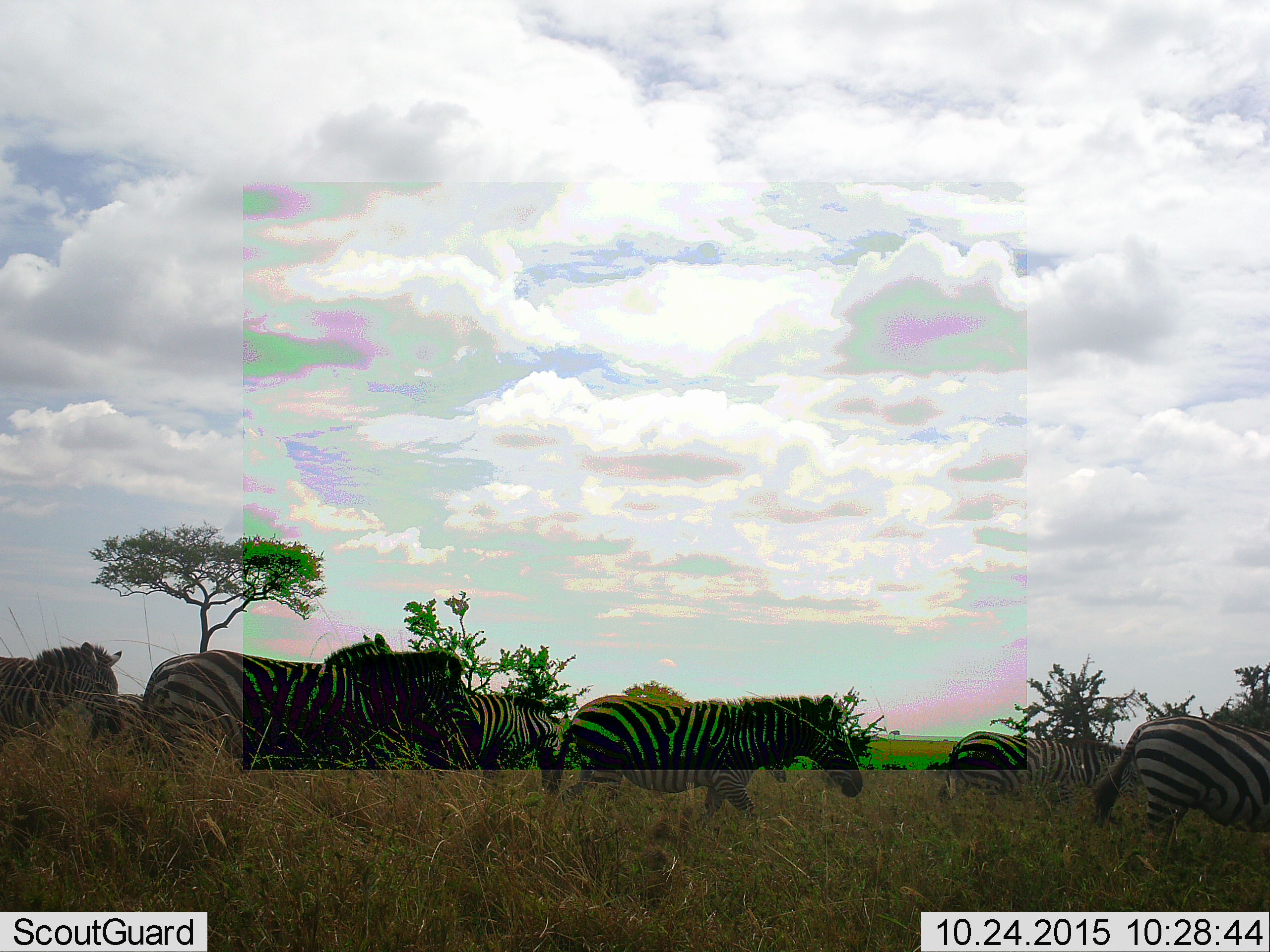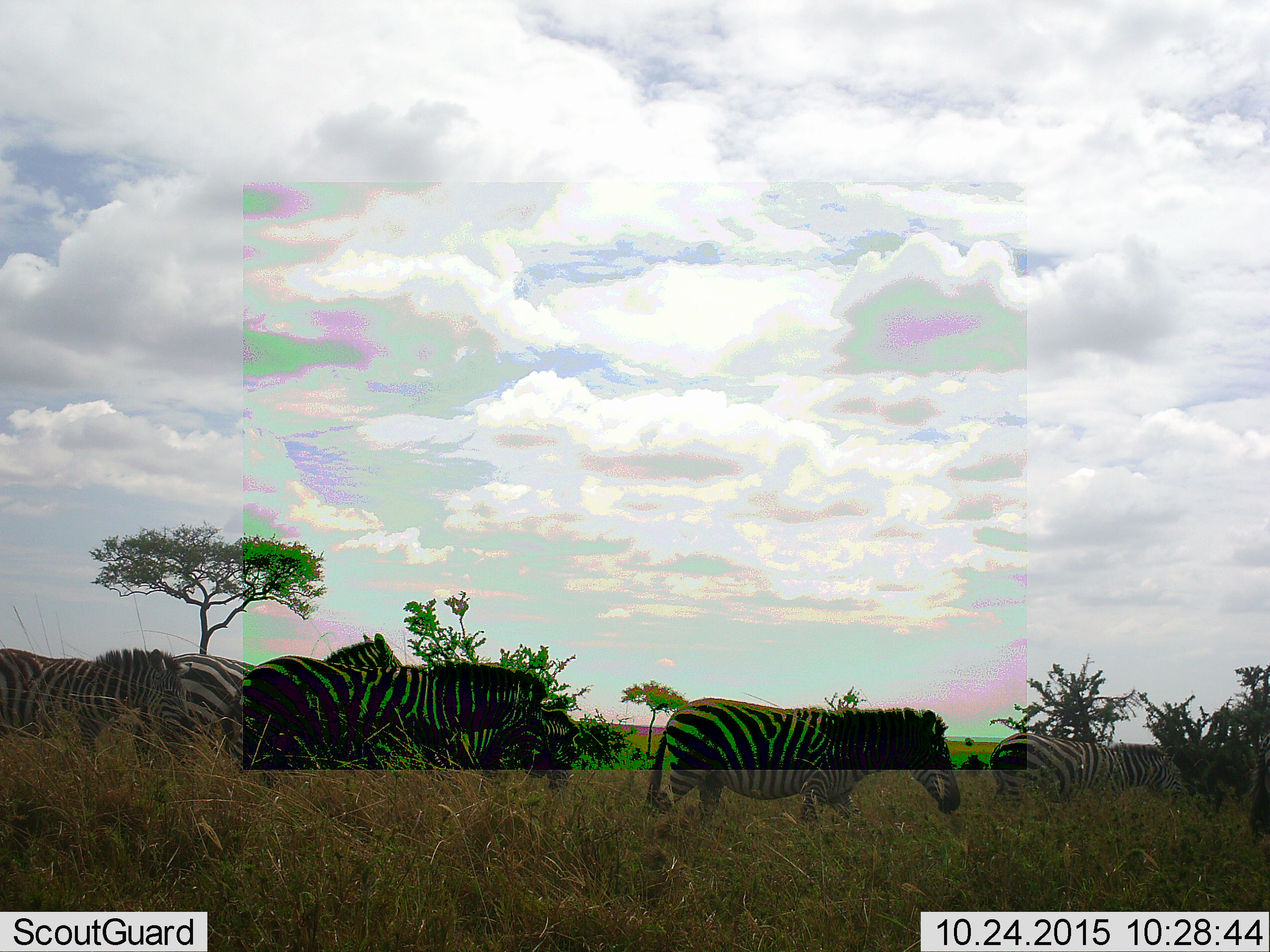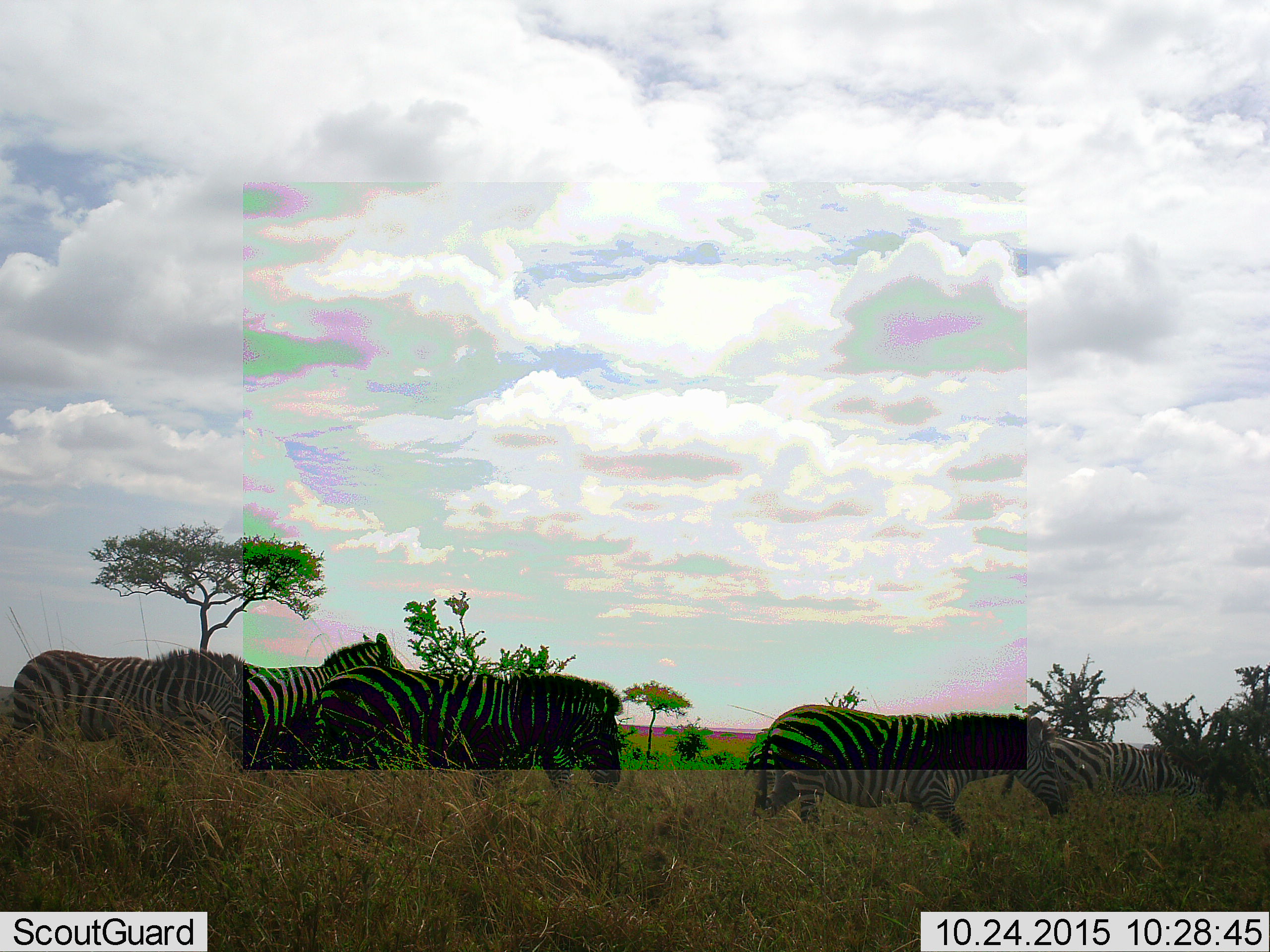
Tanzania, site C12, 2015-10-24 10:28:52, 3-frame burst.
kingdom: Animalia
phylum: Chordata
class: Mammalia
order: Perissodactyla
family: Equidae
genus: Equus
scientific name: Equus quagga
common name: plains zebra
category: zebra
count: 7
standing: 19%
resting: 0%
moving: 100%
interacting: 0%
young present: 12%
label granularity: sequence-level